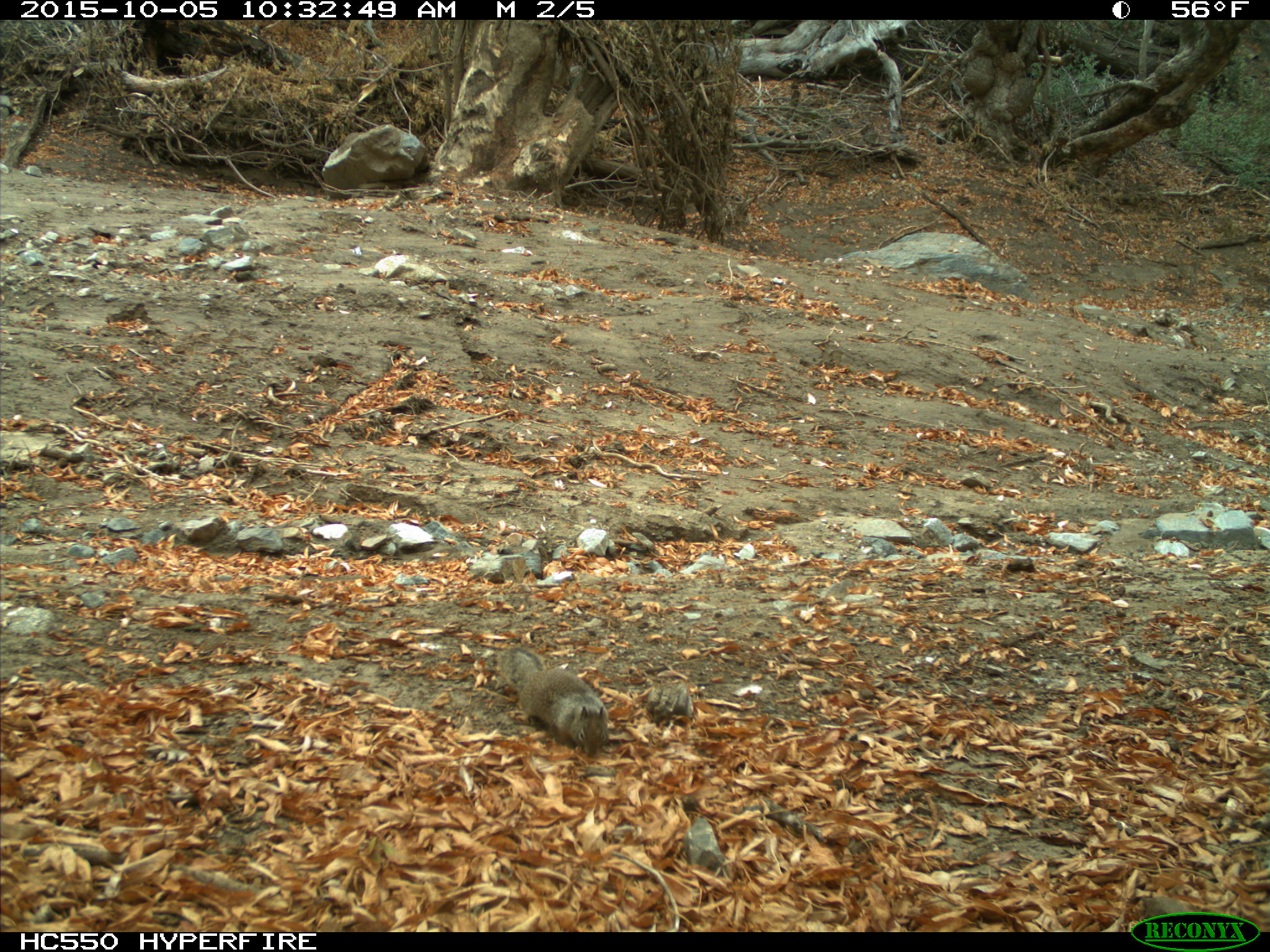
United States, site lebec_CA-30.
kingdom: Animalia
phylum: Chordata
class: Mammalia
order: Rodentia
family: Sciuridae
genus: Otospermophilus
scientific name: Otospermophilus beecheyi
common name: california ground squirrel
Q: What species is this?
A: Otospermophilus beecheyi (california ground squirrel).